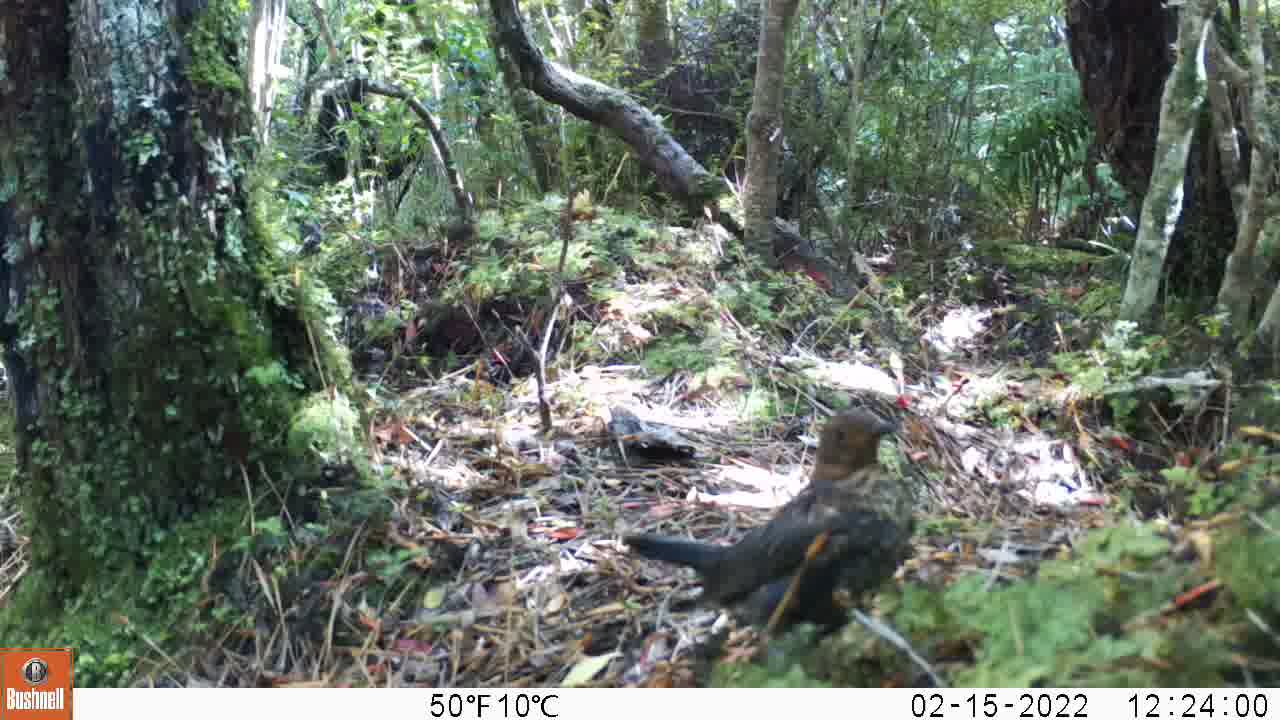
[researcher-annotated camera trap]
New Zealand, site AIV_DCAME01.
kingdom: Animalia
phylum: Chordata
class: Aves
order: Passeriformes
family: Turdidae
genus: Turdus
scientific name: Turdus merula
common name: eurasian blackbird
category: blackbird